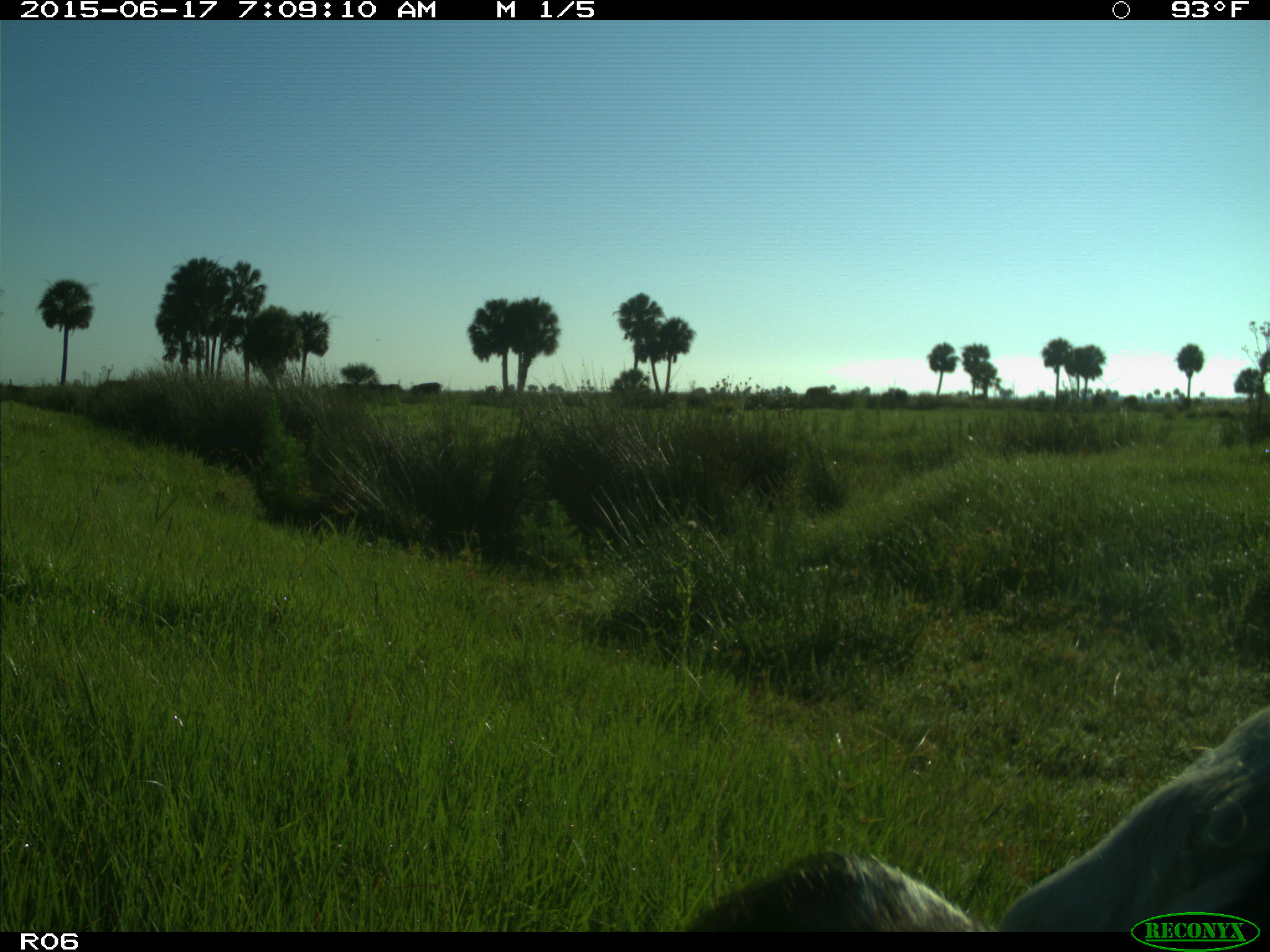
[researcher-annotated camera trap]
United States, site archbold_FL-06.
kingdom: Animalia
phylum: Chordata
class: Mammalia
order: Artiodactyla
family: Bovidae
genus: Bos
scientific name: Bos taurus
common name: domestic cow